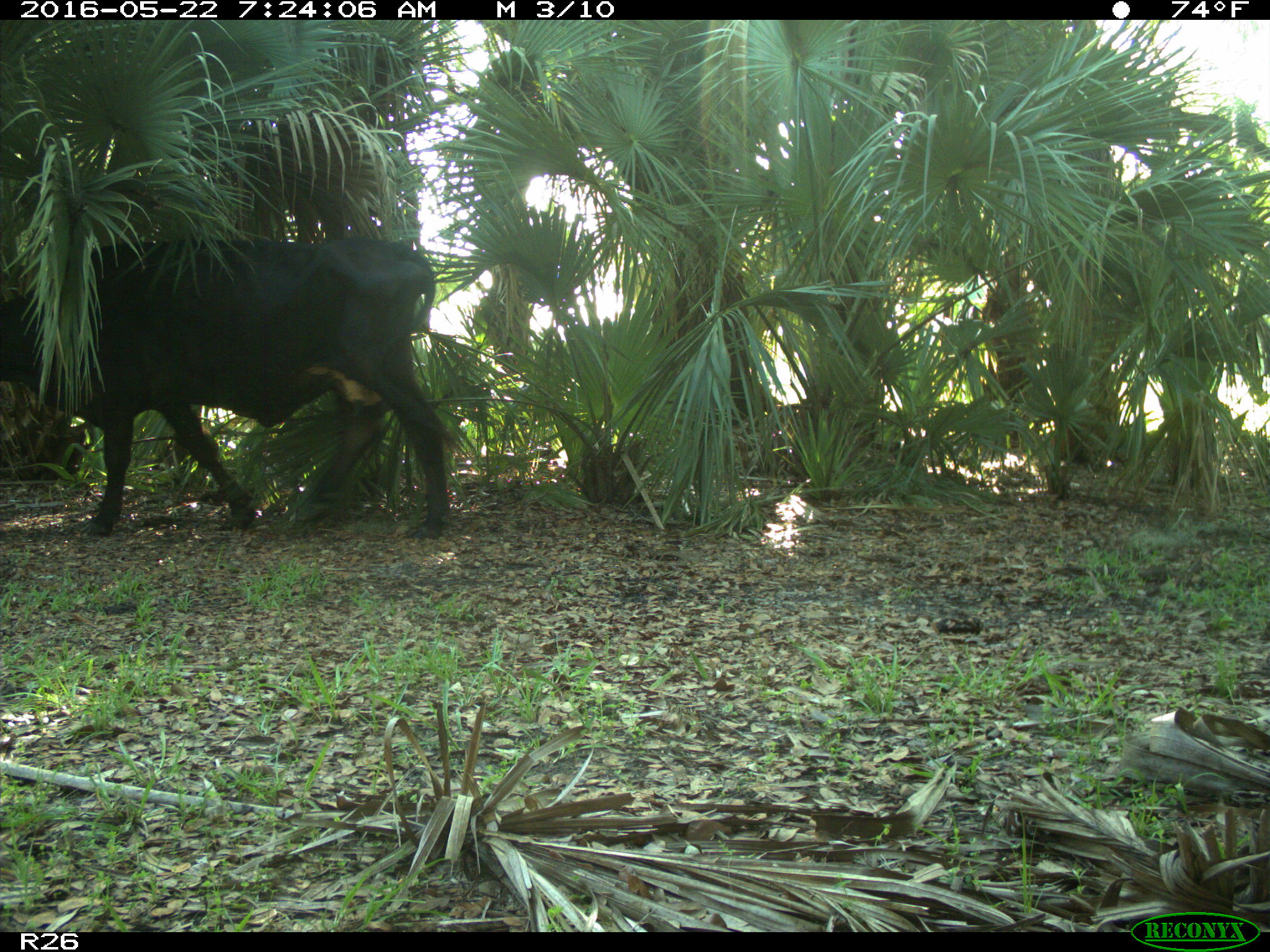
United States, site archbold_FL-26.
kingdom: Animalia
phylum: Chordata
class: Mammalia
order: Artiodactyla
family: Bovidae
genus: Bos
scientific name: Bos taurus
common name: domestic cow